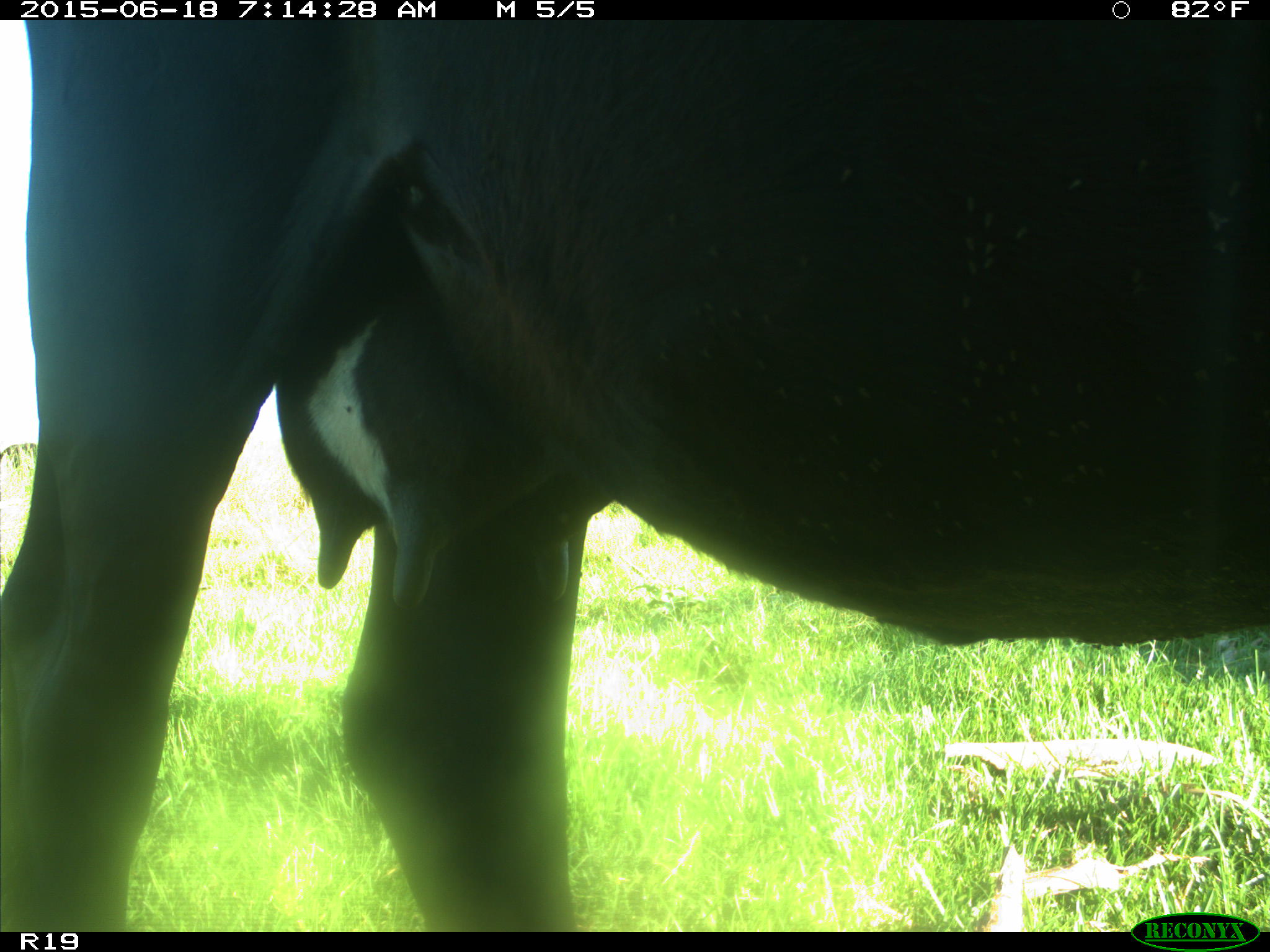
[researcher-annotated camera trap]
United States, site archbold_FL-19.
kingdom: Animalia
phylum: Chordata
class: Mammalia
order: Artiodactyla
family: Bovidae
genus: Bos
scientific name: Bos taurus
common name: domestic cow